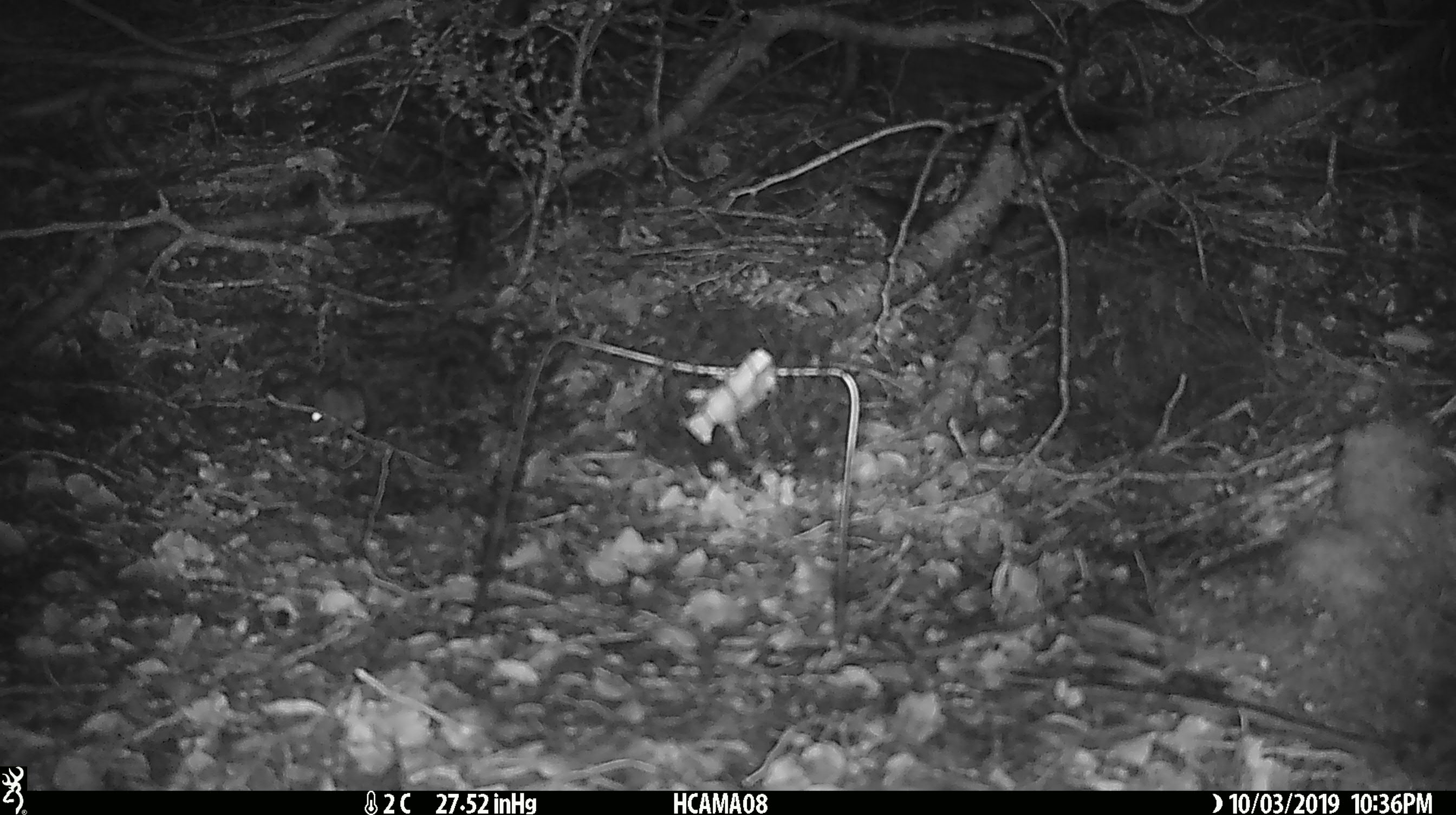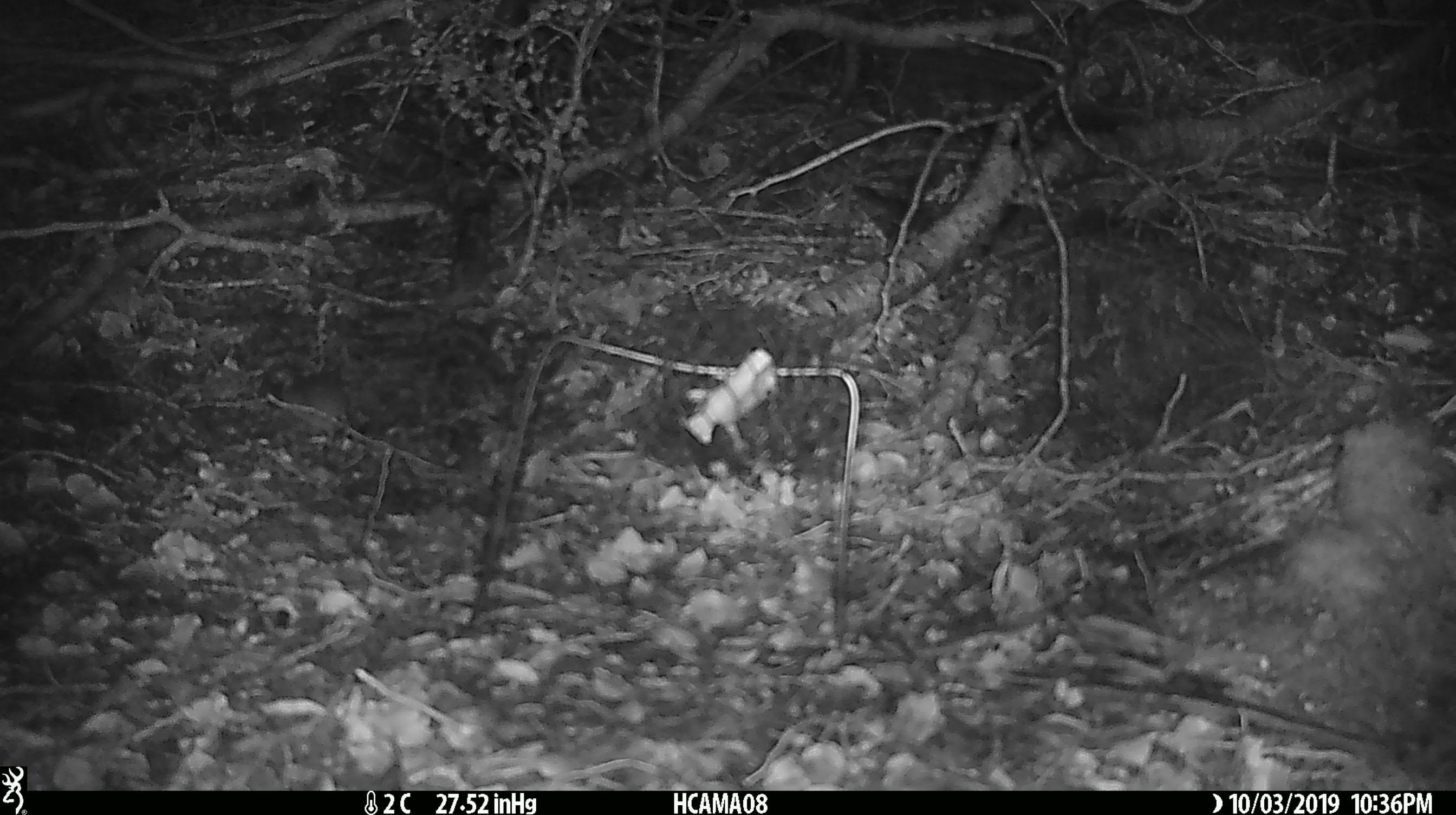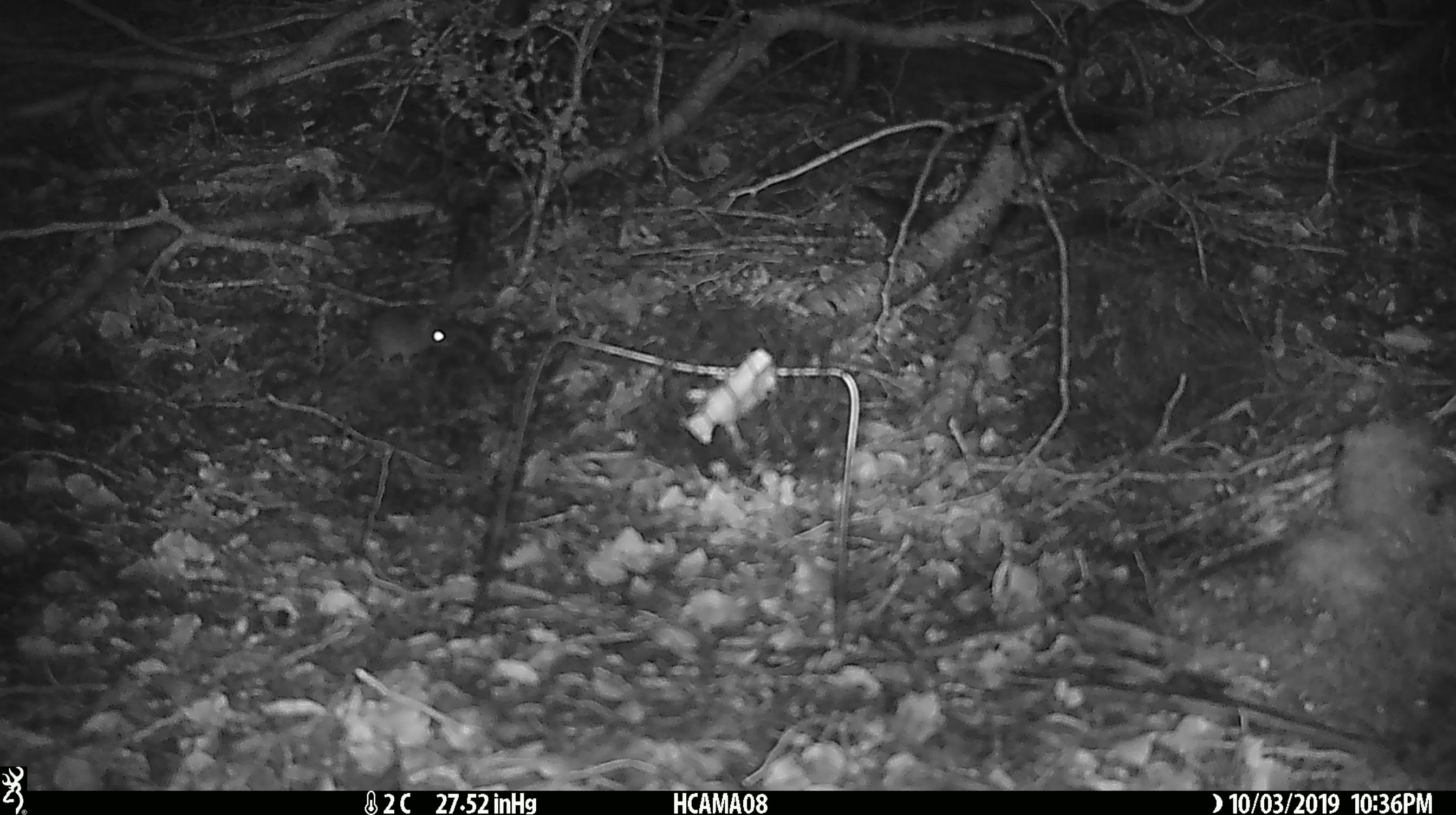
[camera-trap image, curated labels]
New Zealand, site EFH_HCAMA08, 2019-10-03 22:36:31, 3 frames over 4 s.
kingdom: Animalia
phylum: Chordata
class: Mammalia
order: Rodentia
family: Muridae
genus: Mus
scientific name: Mus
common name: mouse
Mouse (Mus).